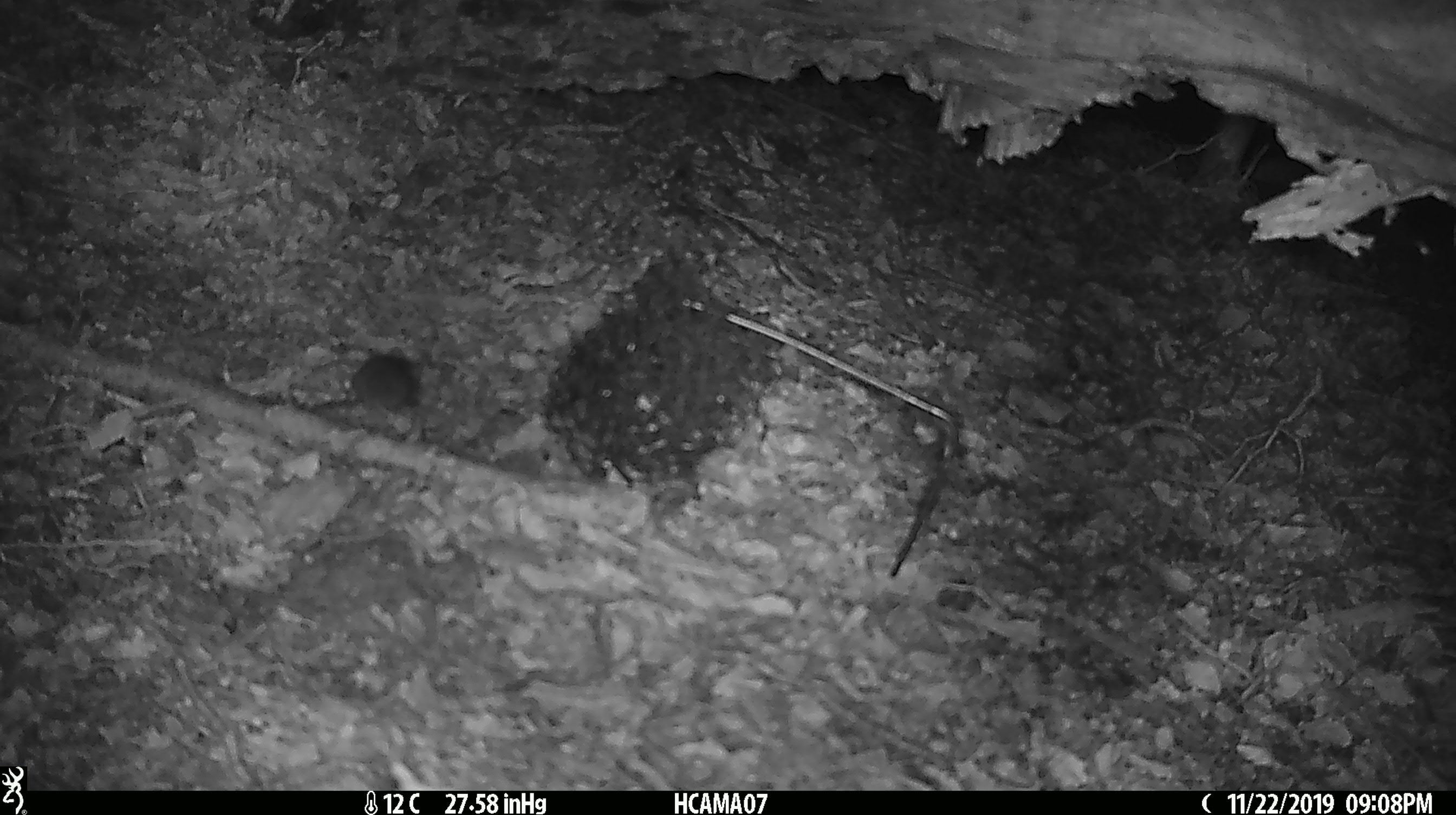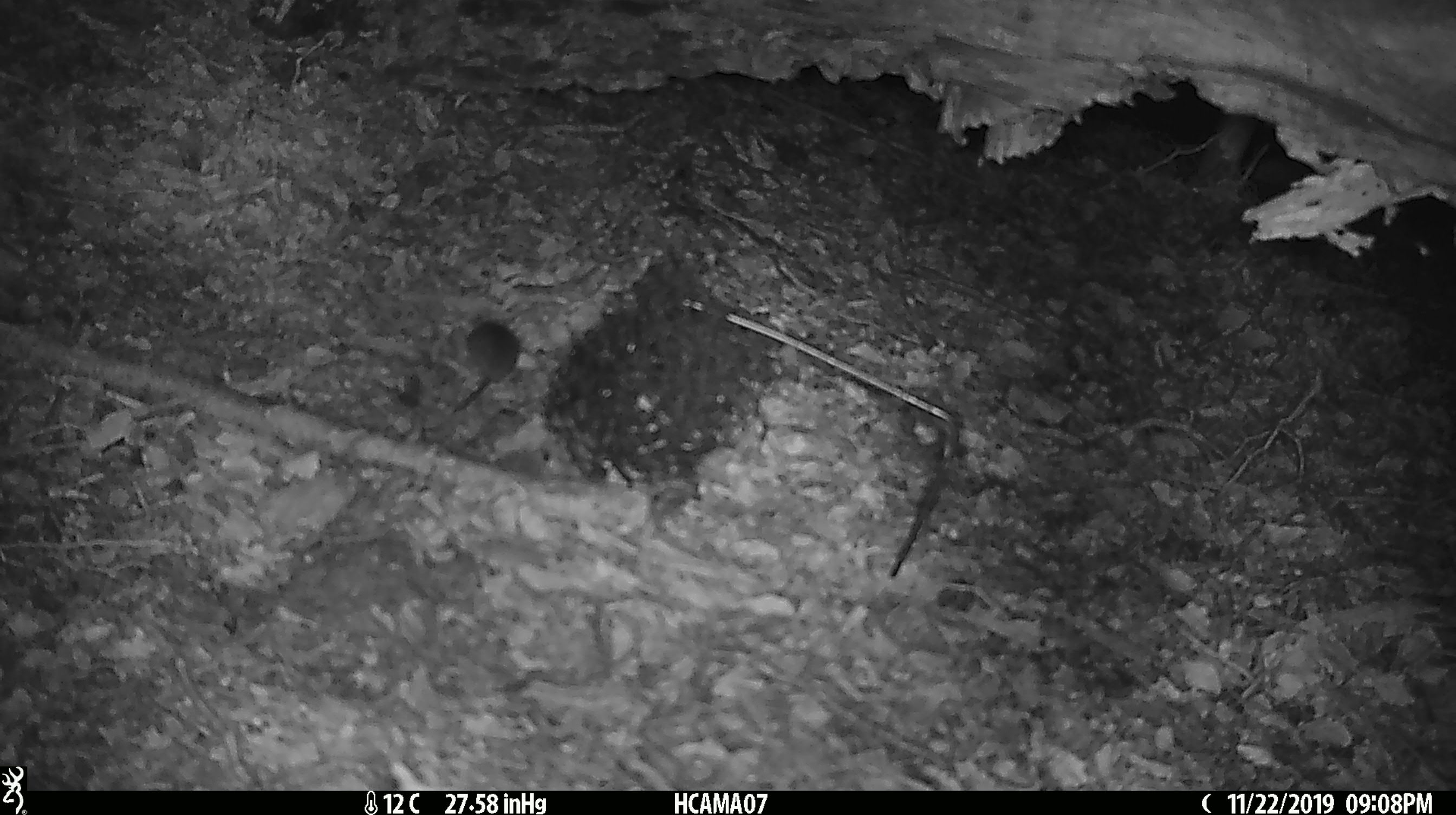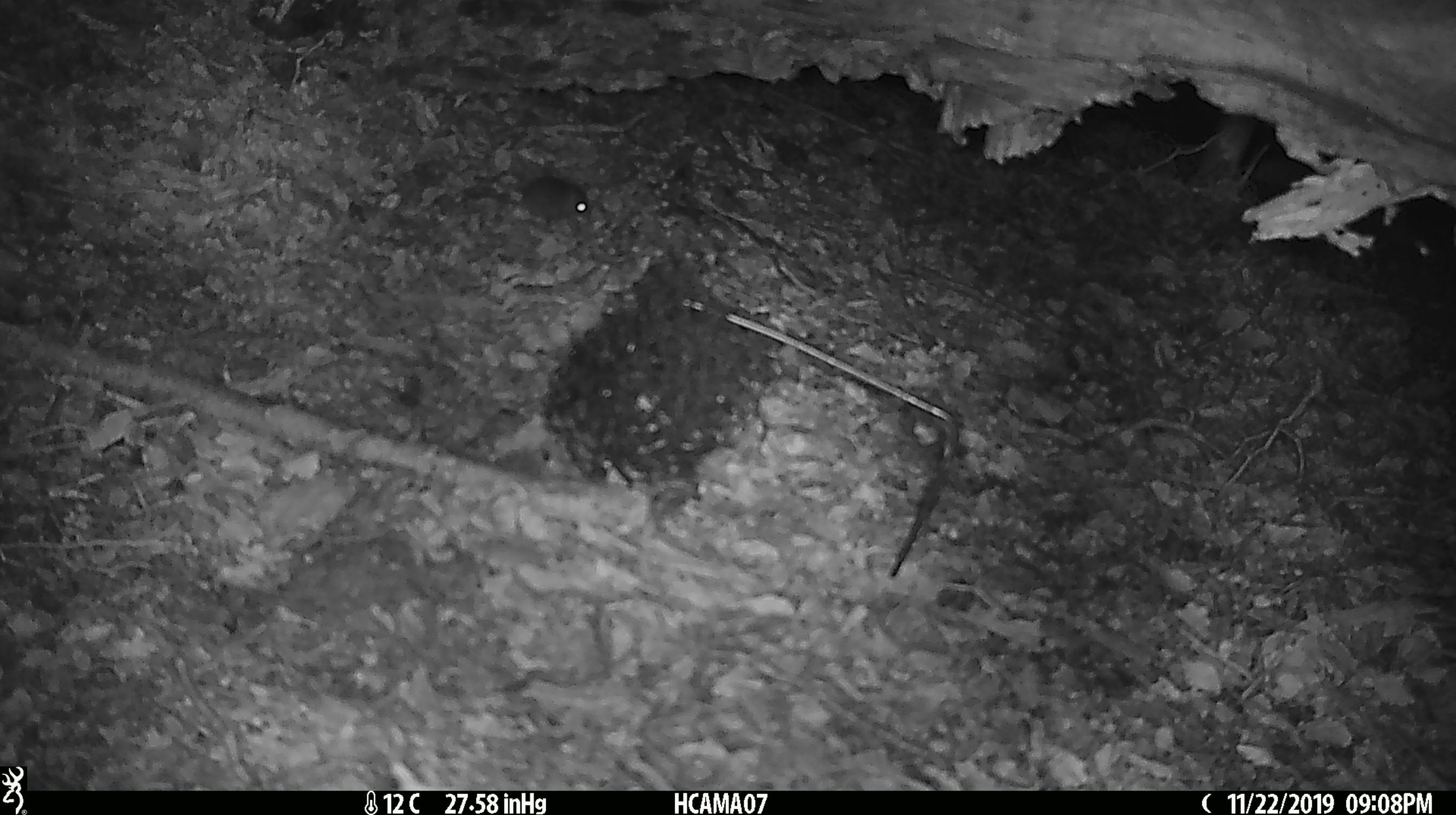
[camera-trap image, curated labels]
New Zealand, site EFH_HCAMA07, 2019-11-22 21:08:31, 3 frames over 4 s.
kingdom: Animalia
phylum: Chordata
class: Mammalia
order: Rodentia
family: Muridae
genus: Mus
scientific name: Mus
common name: mouse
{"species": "mouse (Mus)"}